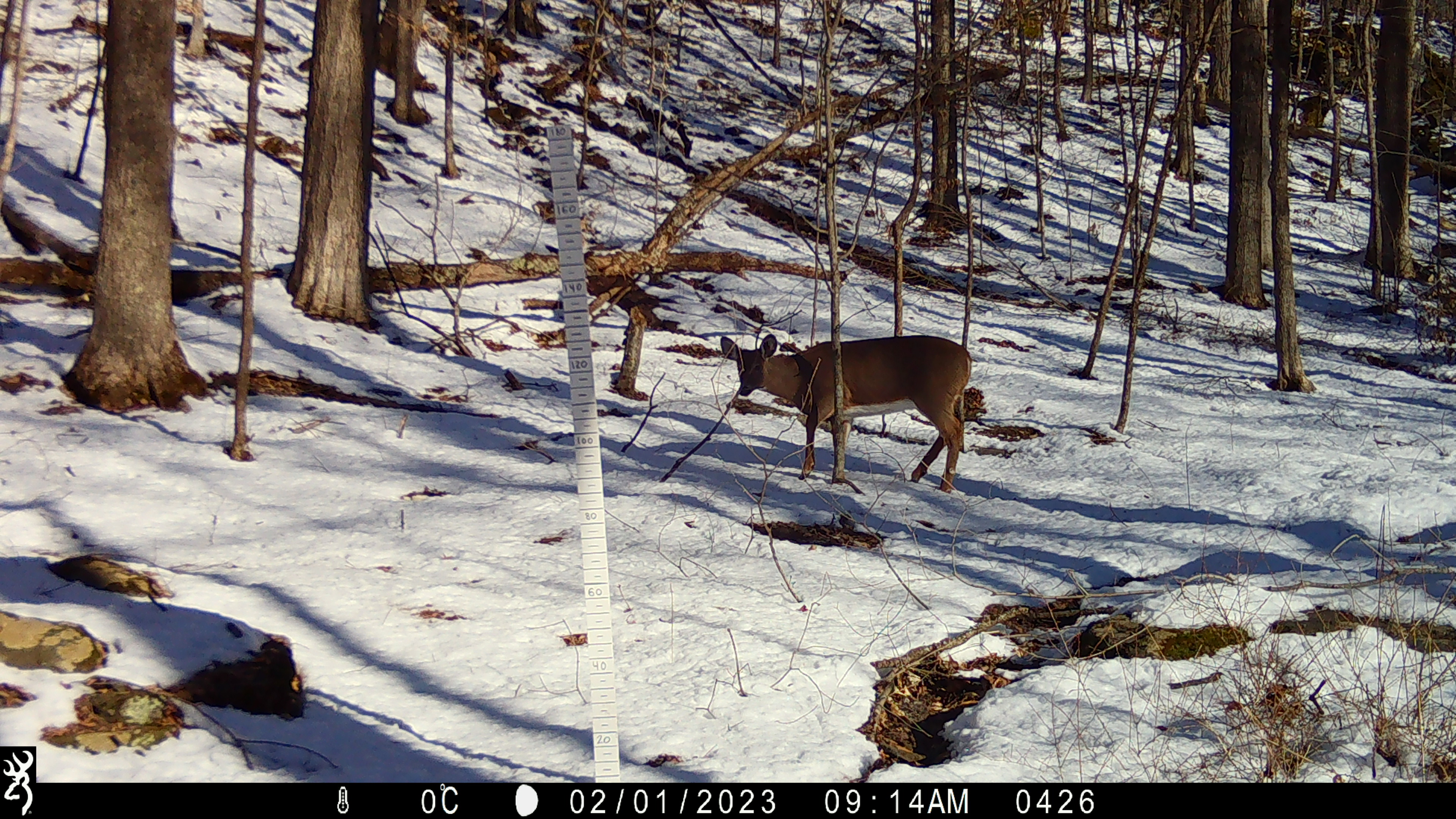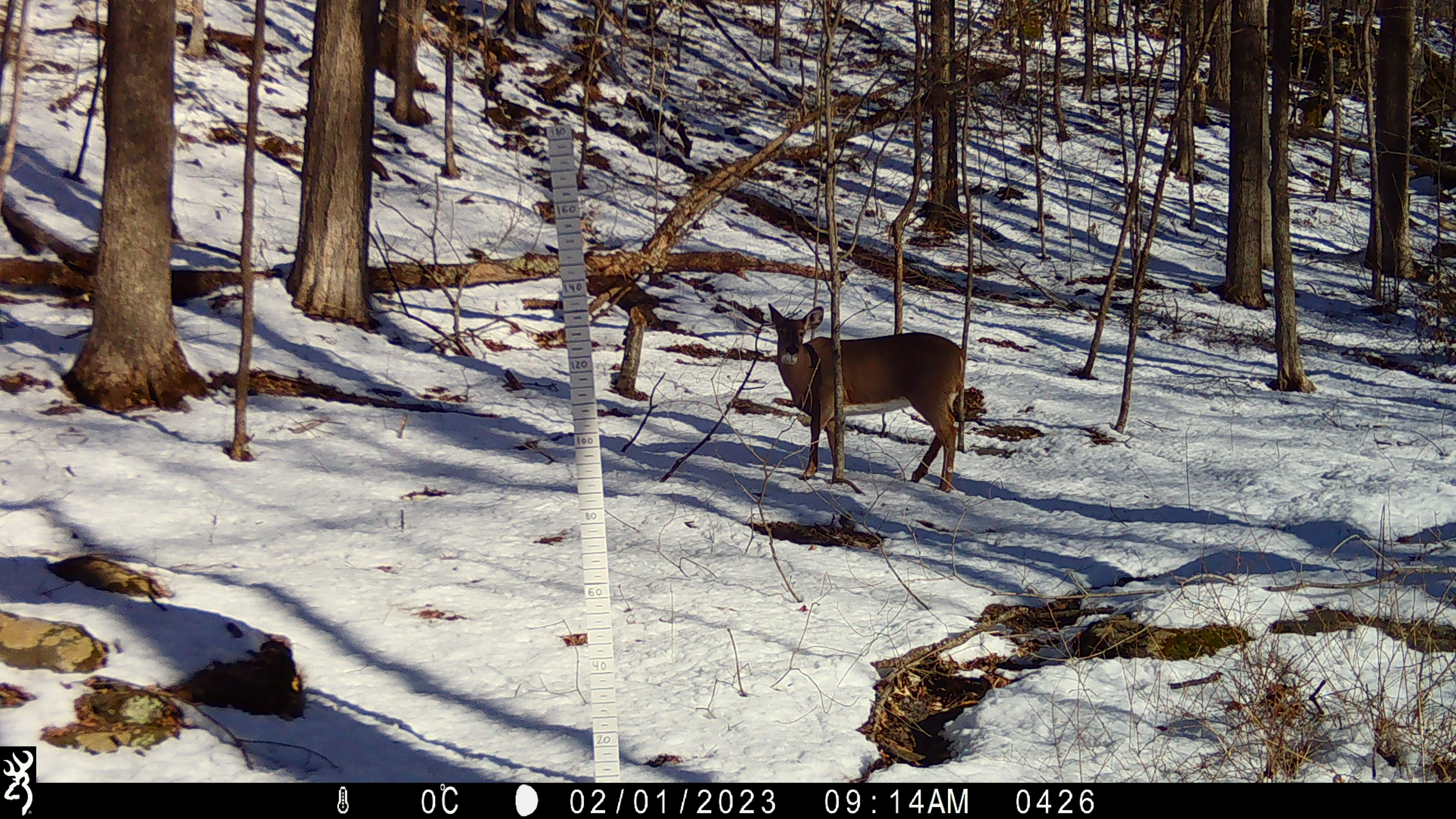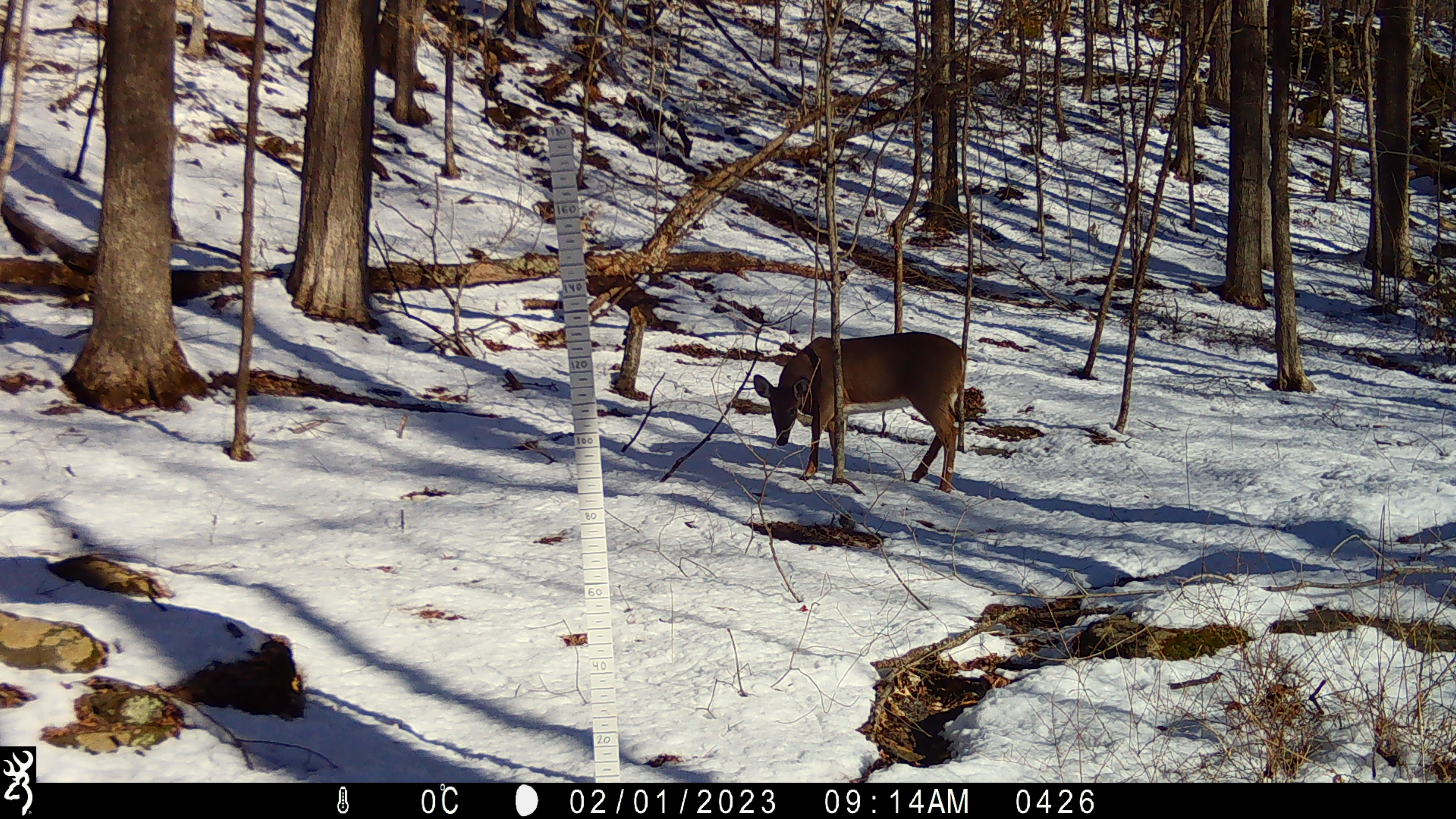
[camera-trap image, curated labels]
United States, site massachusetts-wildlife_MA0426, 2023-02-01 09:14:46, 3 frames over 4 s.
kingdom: Animalia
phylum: Chordata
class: Mammalia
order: Artiodactyla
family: Cervidae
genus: Odocoileus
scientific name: Odocoileus virginianus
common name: white-tailed deer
White-tailed deer (Odocoileus virginianus).